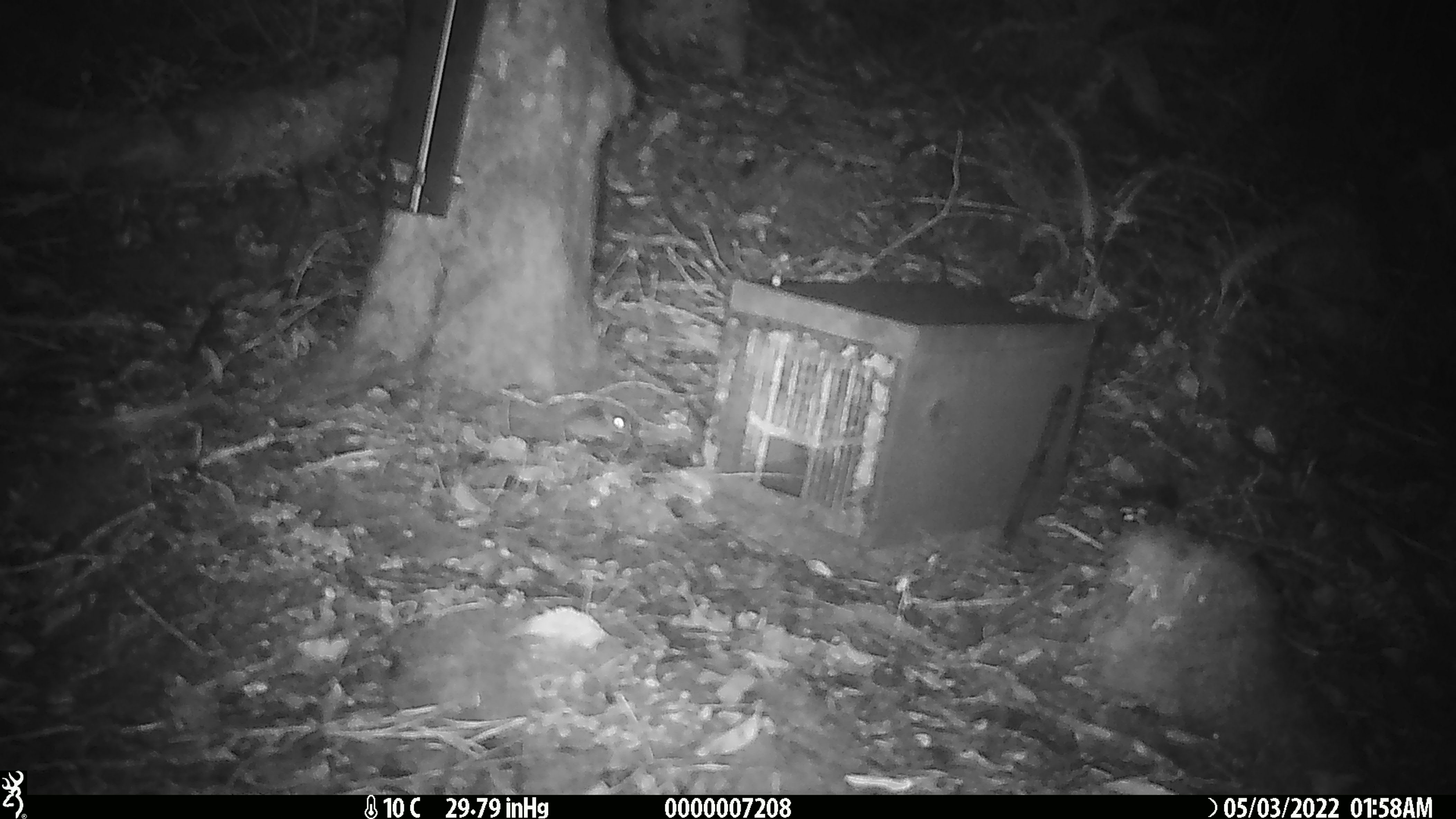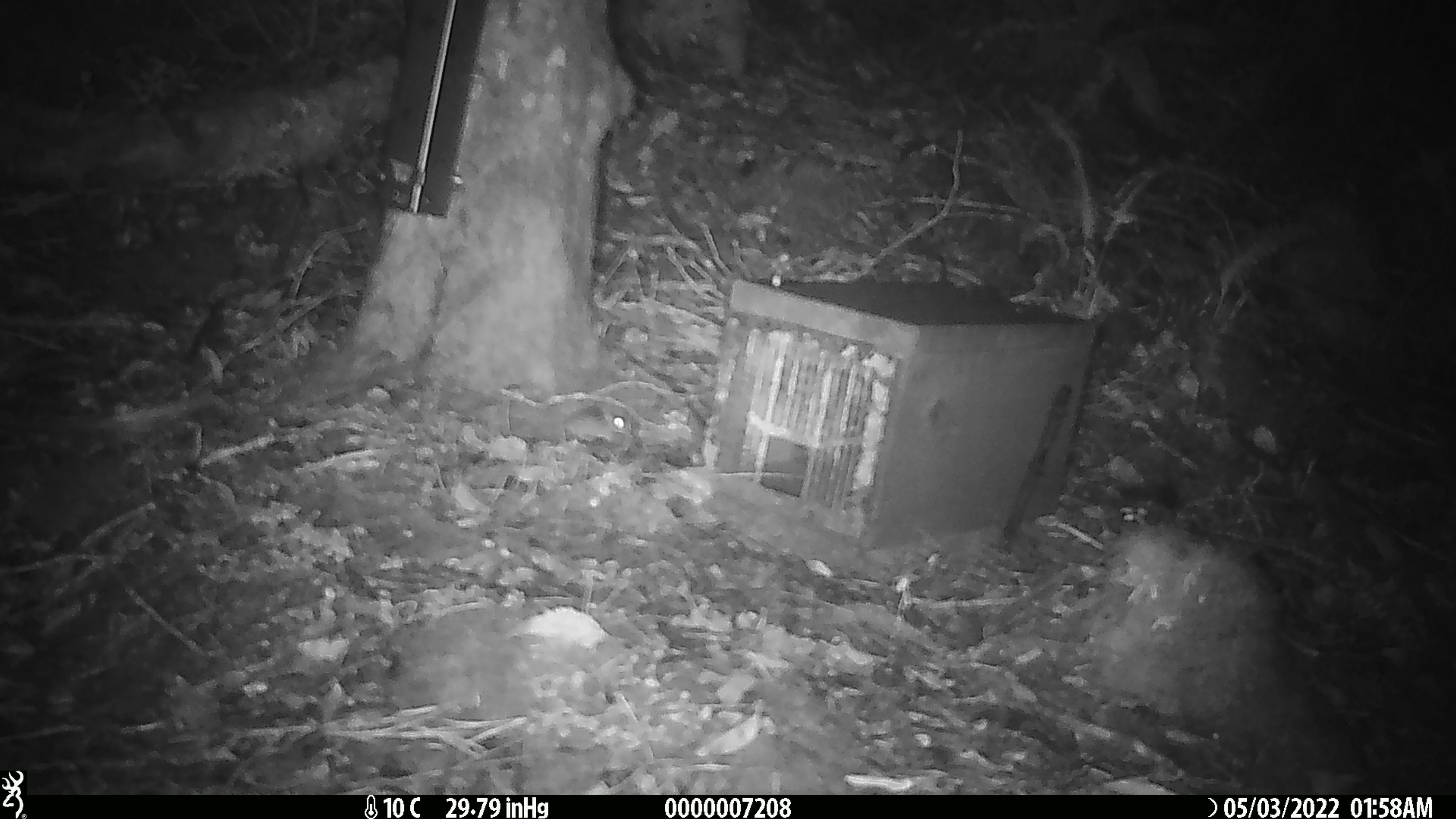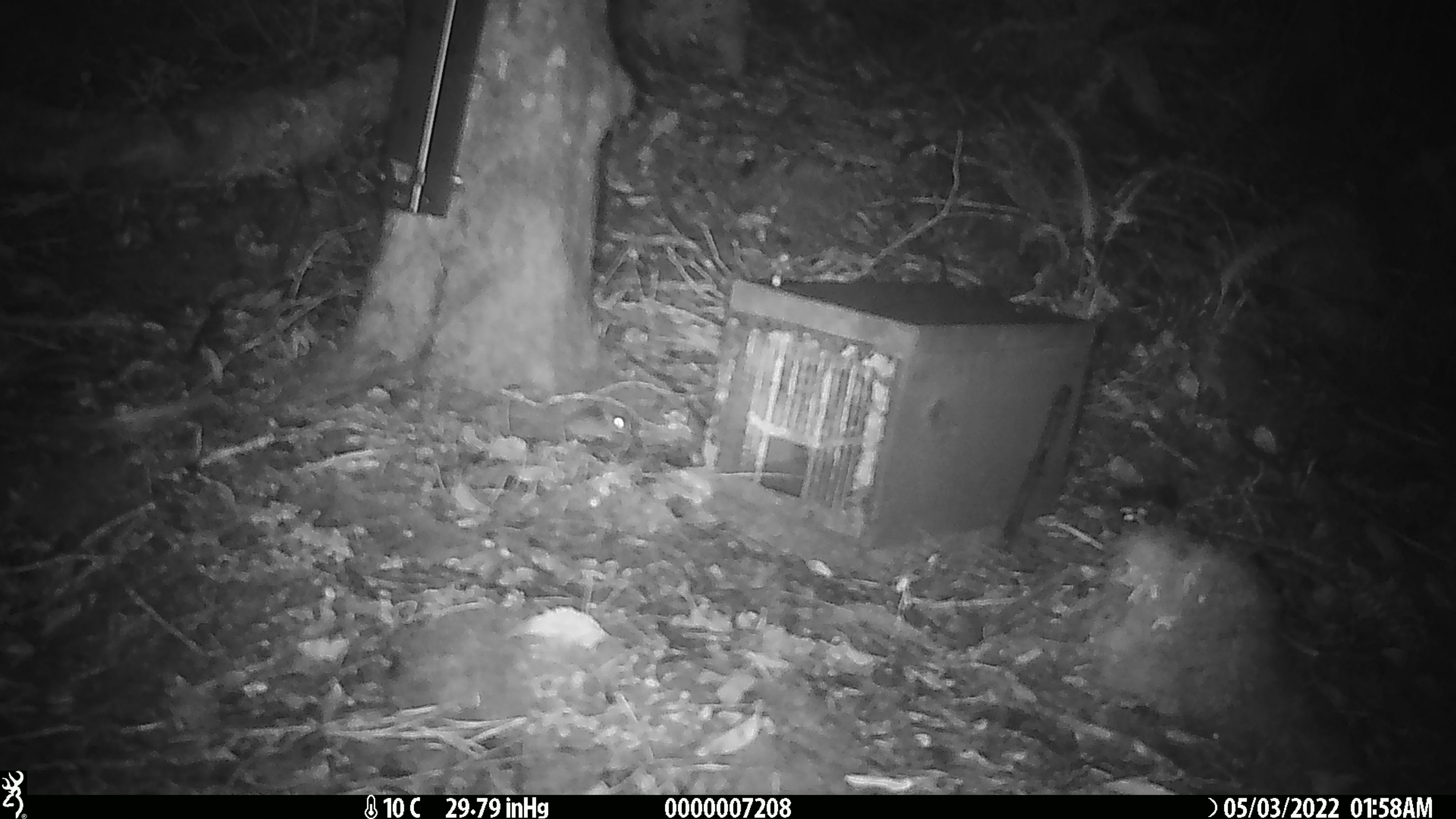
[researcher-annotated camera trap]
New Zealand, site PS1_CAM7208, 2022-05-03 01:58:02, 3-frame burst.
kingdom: Animalia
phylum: Chordata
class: Mammalia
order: Rodentia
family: Muridae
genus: Mus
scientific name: Mus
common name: mouse